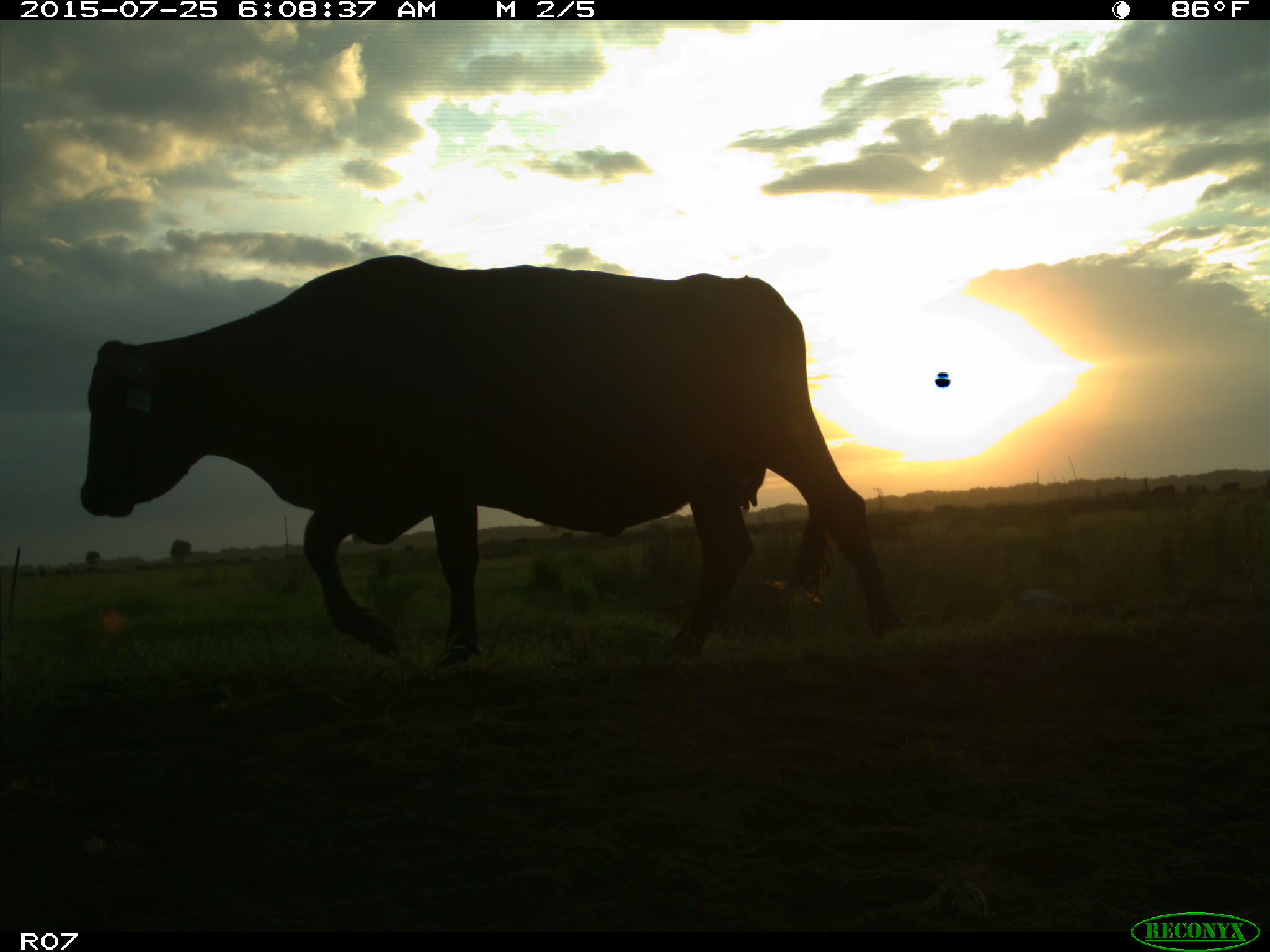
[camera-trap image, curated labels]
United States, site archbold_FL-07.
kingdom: Animalia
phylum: Chordata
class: Mammalia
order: Artiodactyla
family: Bovidae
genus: Bos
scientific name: Bos taurus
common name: domestic cow